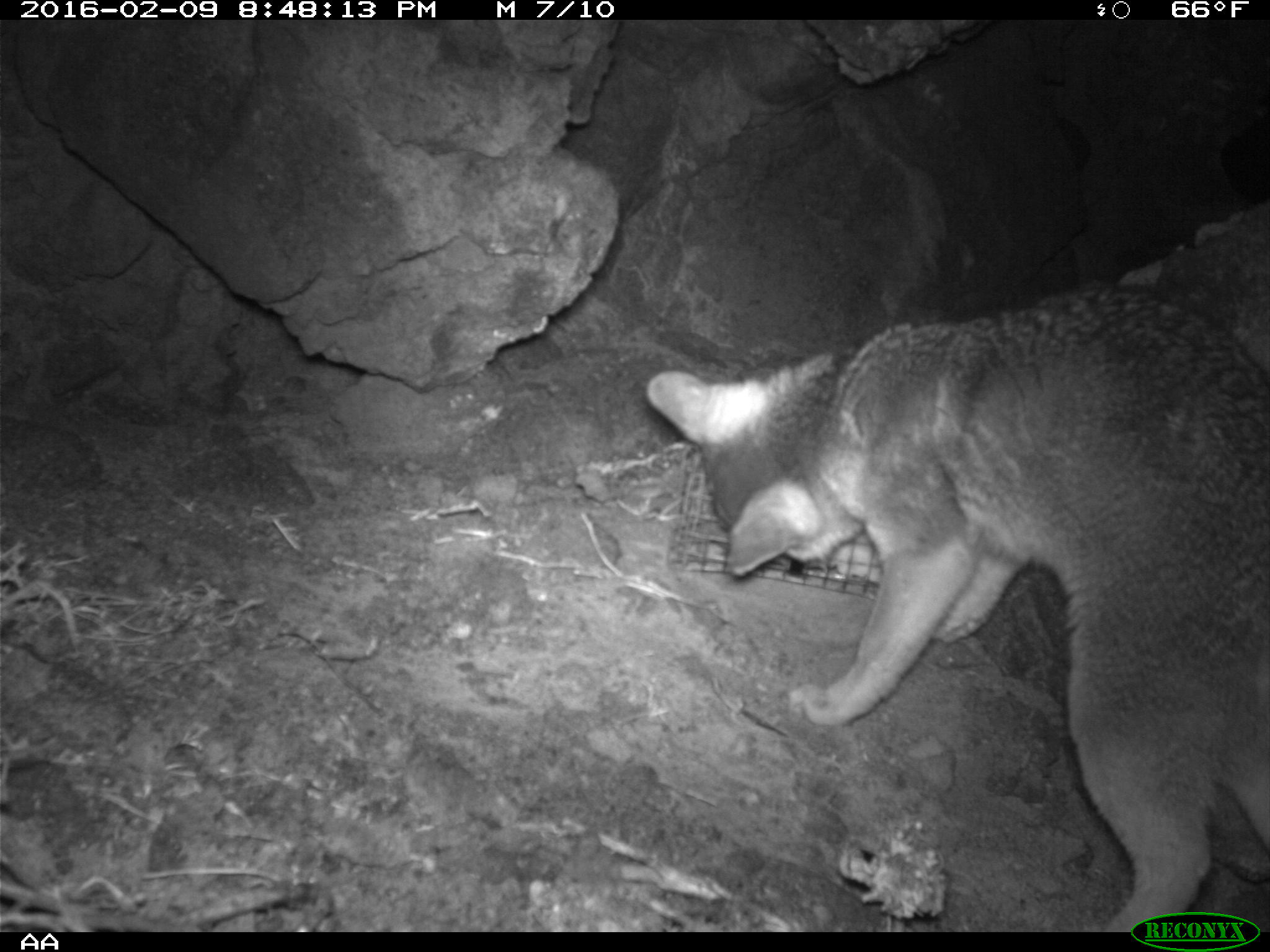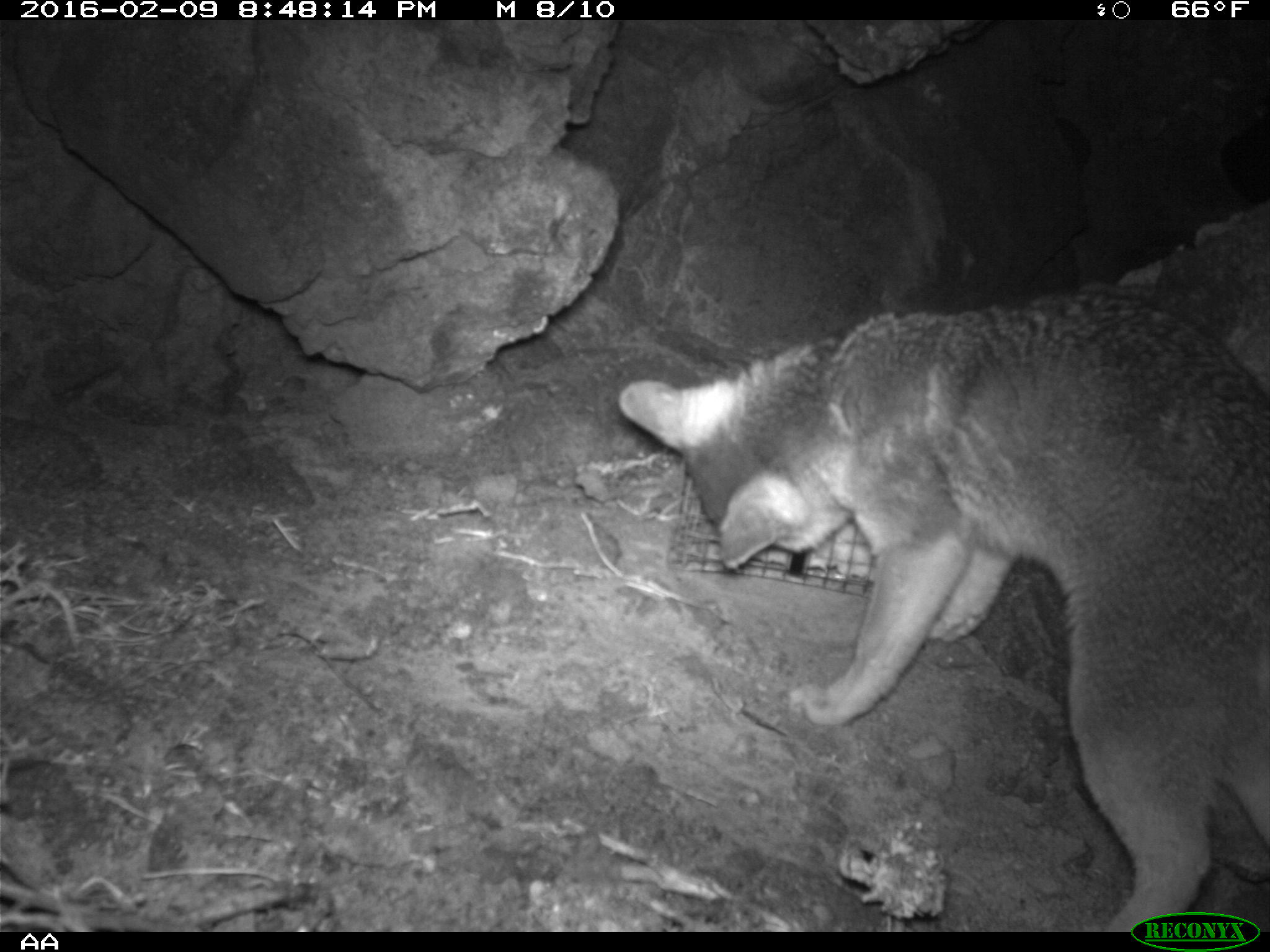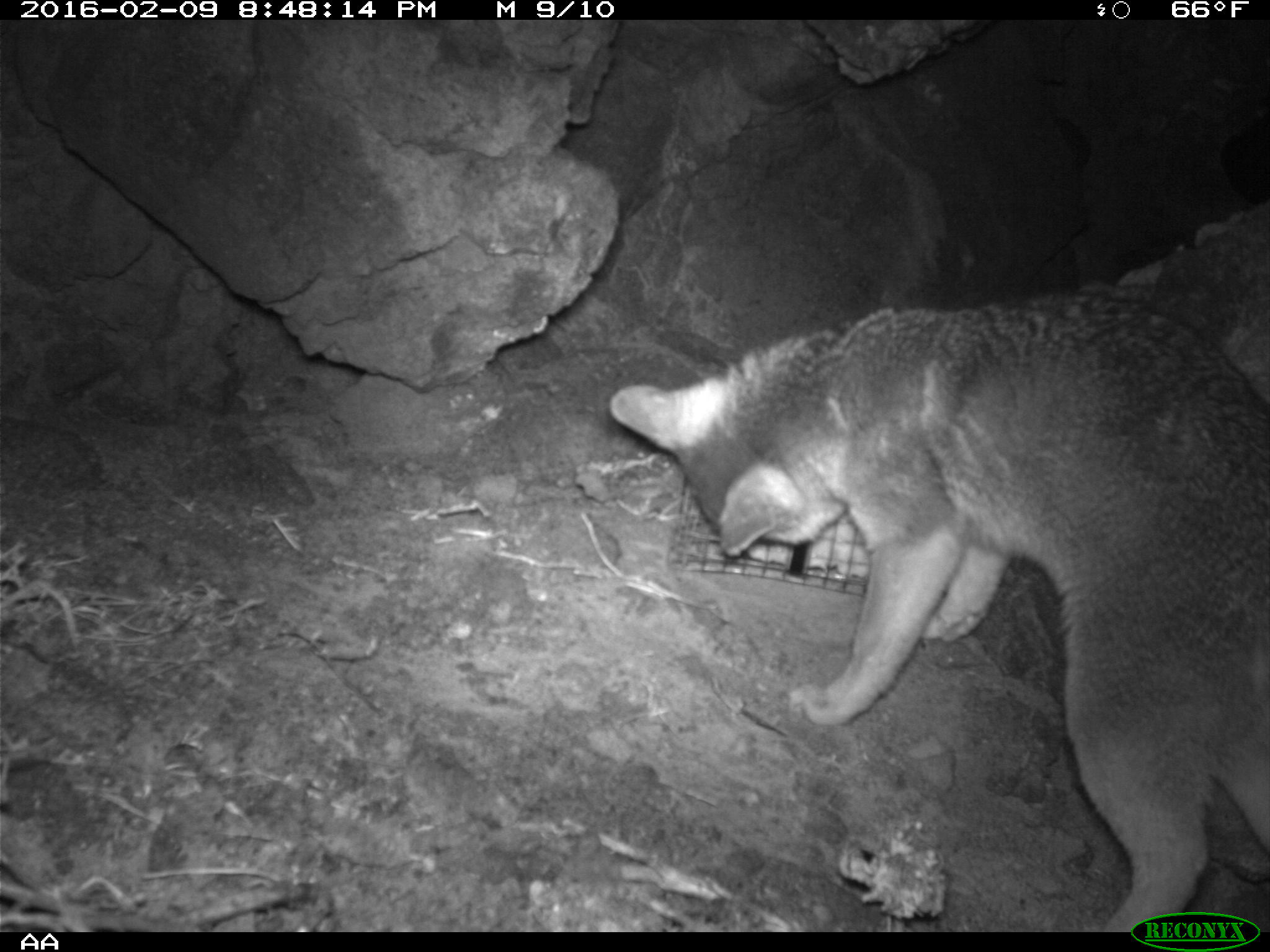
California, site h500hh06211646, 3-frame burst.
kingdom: Animalia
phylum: Chordata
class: Mammalia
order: Carnivora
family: Canidae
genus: Urocyon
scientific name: Urocyon littoralis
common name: island fox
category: fox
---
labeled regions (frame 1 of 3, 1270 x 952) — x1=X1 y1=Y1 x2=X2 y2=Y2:
fox: x1=643 y1=285 x2=1269 y2=932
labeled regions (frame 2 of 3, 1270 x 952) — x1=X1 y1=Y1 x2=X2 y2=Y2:
fox: x1=618 y1=289 x2=1269 y2=933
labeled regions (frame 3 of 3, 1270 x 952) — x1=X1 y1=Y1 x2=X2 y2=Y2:
fox: x1=608 y1=291 x2=1269 y2=931